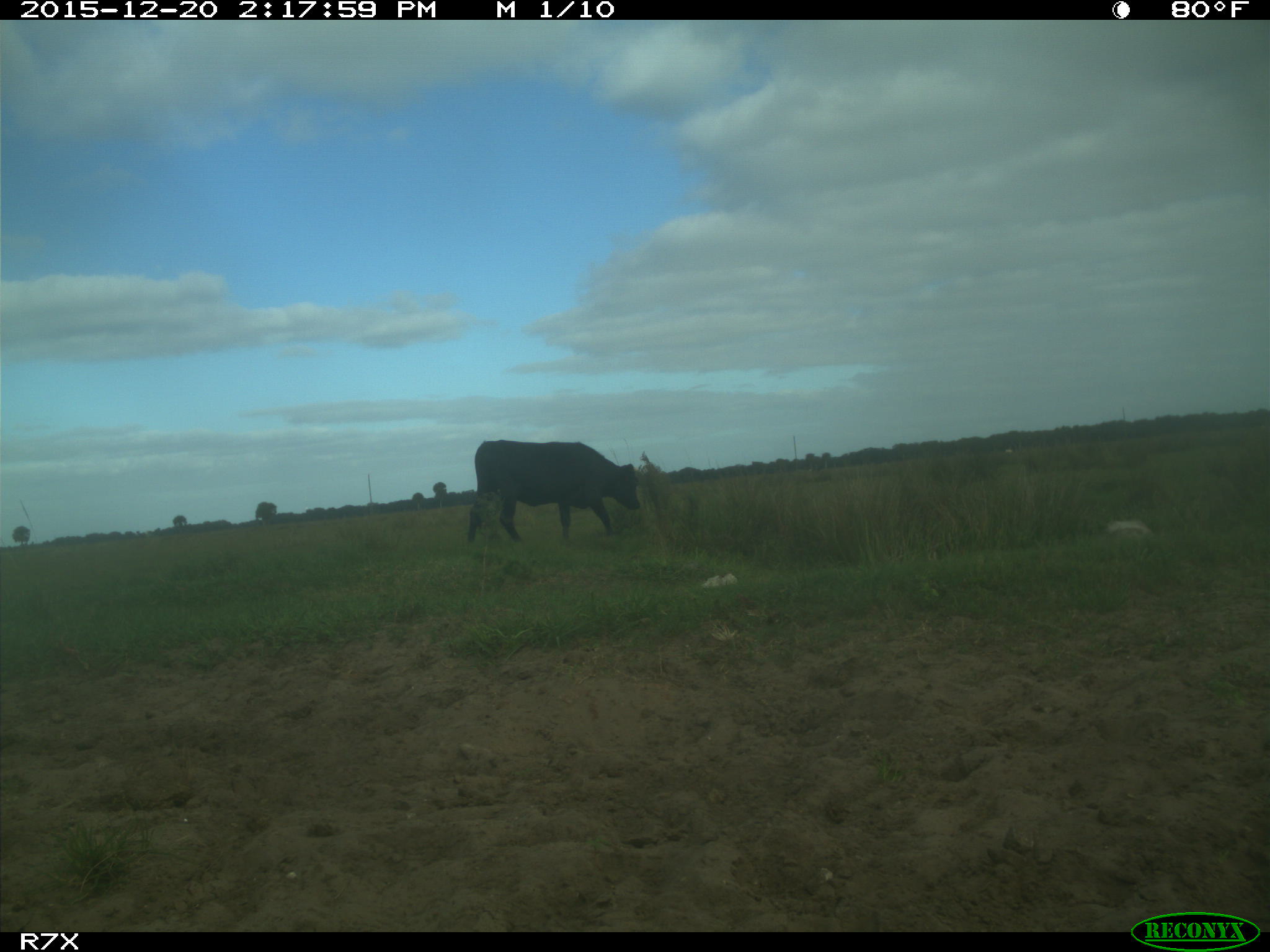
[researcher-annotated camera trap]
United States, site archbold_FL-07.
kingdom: Animalia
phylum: Chordata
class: Mammalia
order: Artiodactyla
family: Bovidae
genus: Bos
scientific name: Bos taurus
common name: domestic cow